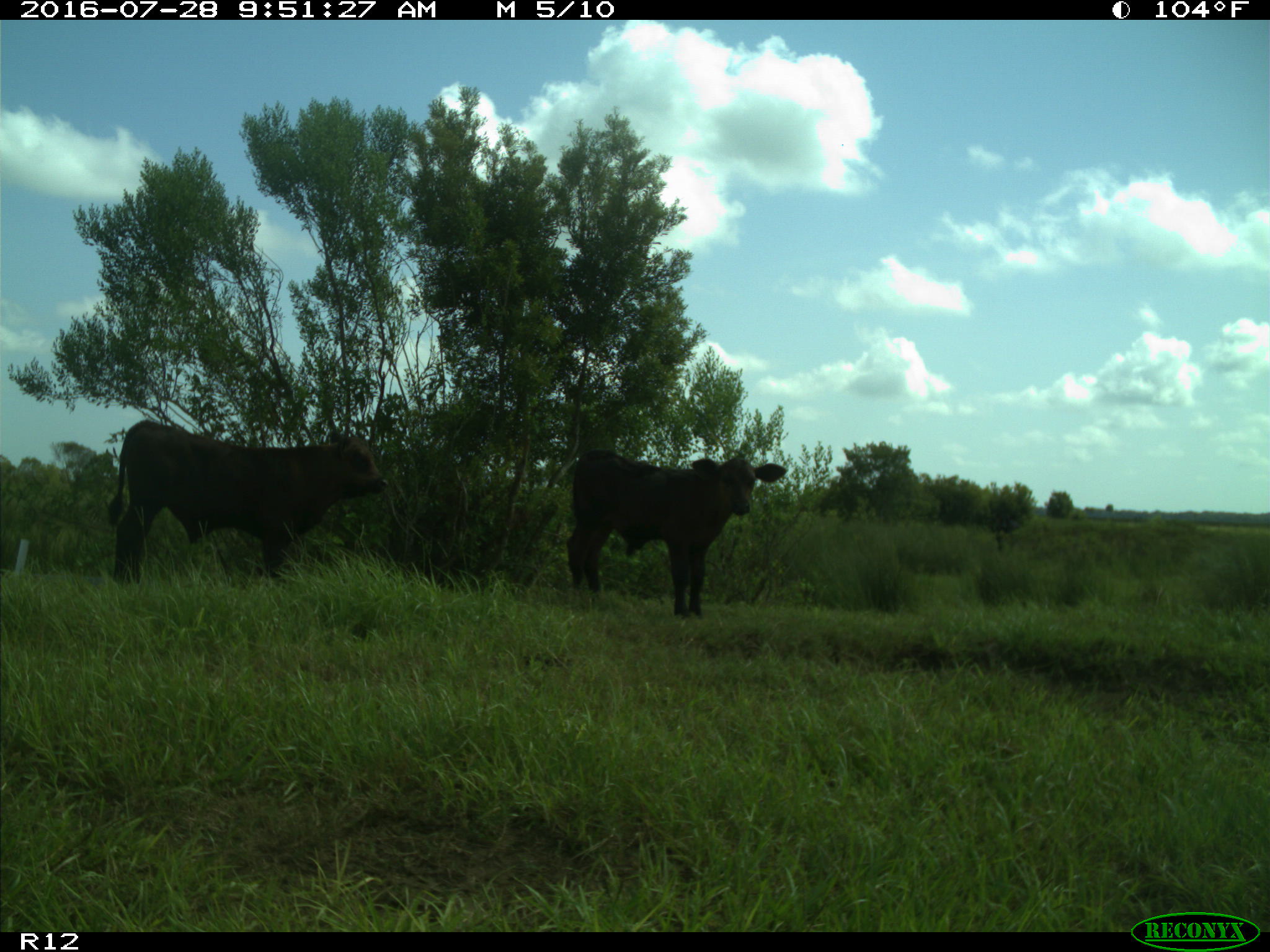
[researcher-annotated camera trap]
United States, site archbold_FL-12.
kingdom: Animalia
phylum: Chordata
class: Mammalia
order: Artiodactyla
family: Bovidae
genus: Bos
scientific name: Bos taurus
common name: domestic cow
Bos taurus (domestic cow).